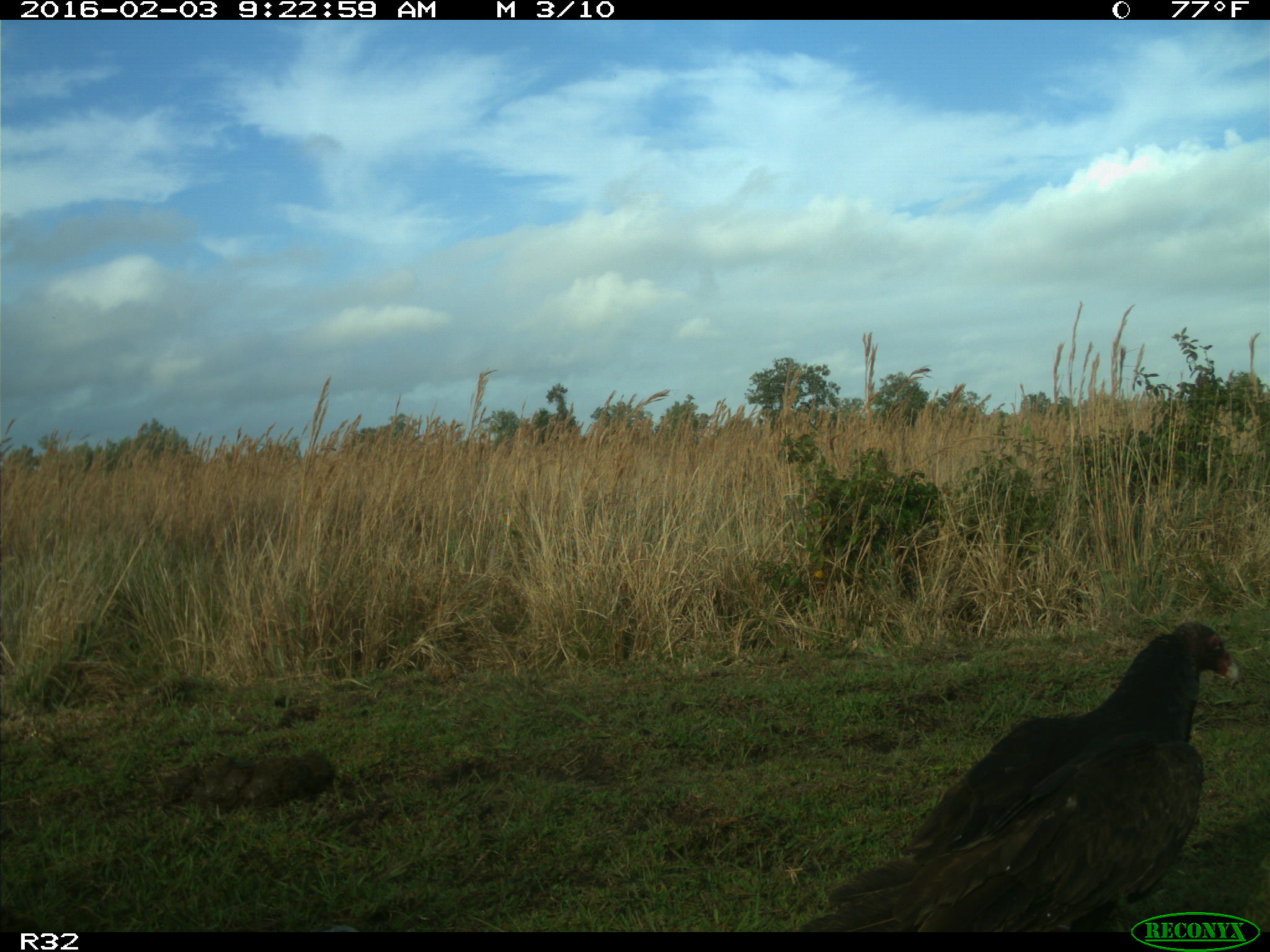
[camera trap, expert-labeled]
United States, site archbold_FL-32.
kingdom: Animalia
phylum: Chordata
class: Aves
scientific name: Aves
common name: birds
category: unidentified bird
Unidentified bird (birds) (Aves).